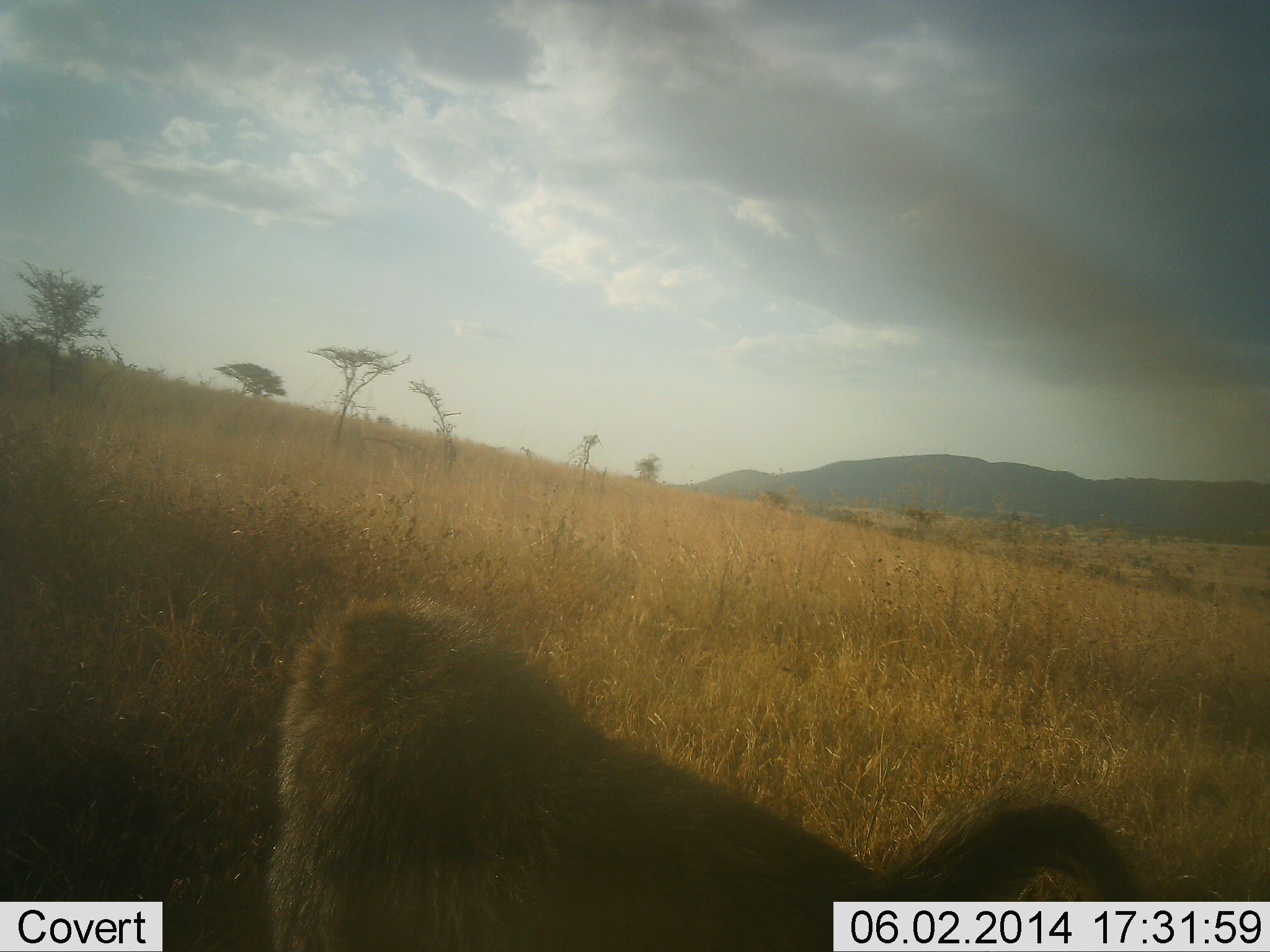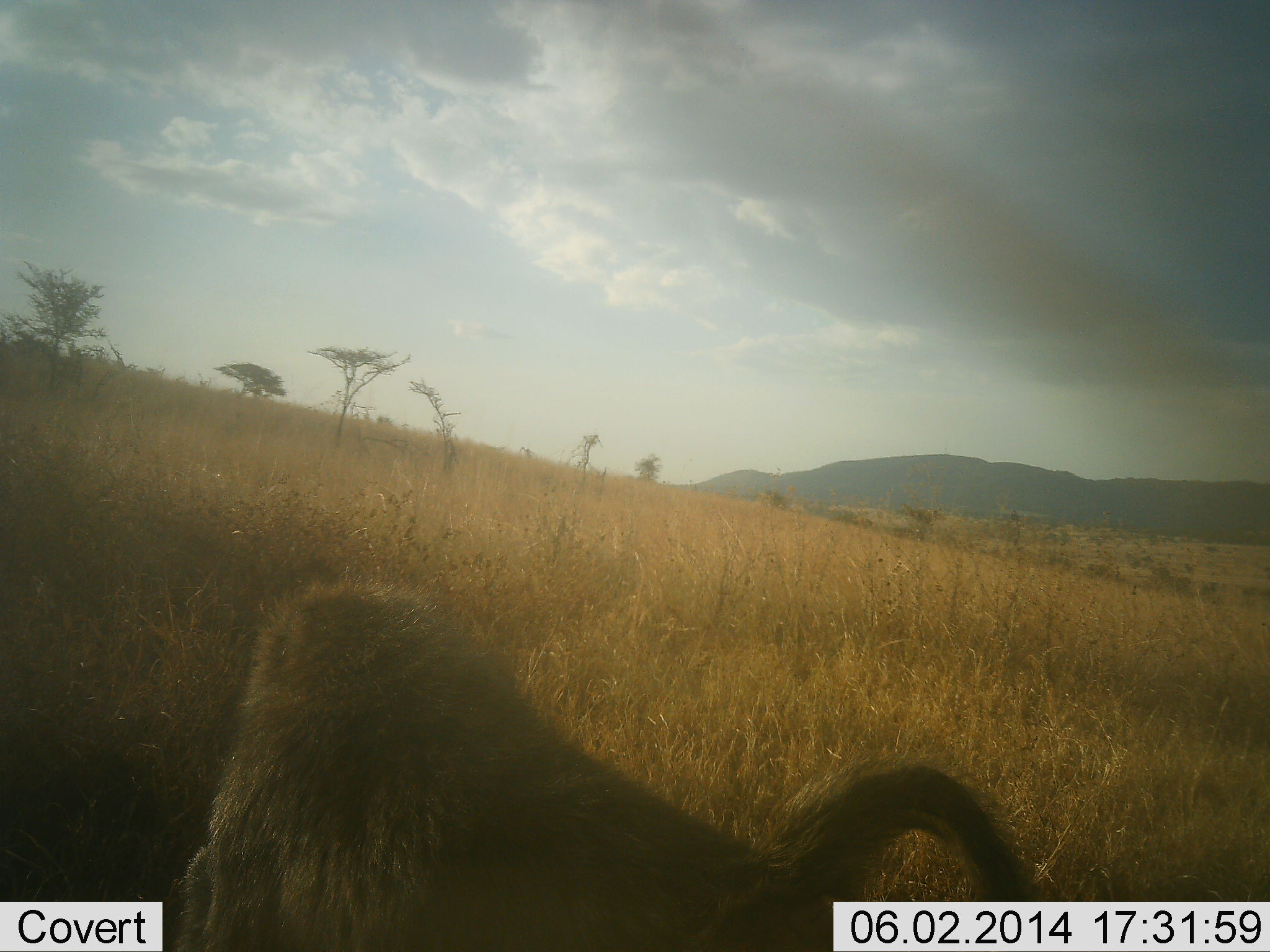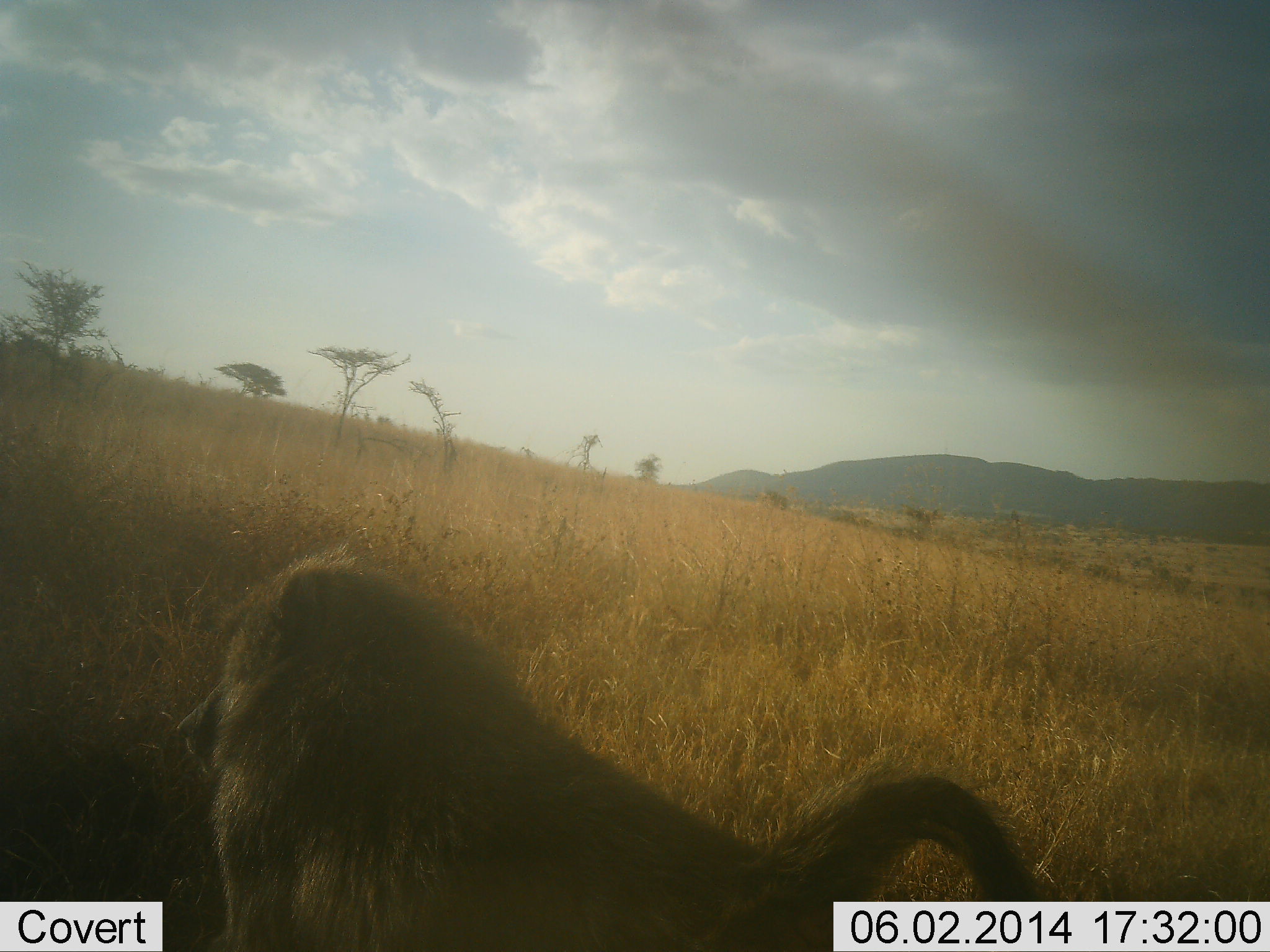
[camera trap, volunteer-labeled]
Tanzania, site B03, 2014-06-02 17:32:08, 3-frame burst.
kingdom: Animalia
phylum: Chordata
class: Mammalia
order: Primates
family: Cercopithecidae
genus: Papio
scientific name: Papio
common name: baboon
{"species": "baboon (Papio)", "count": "1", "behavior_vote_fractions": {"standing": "40%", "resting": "0%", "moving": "60%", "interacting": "0%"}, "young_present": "0%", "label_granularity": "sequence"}